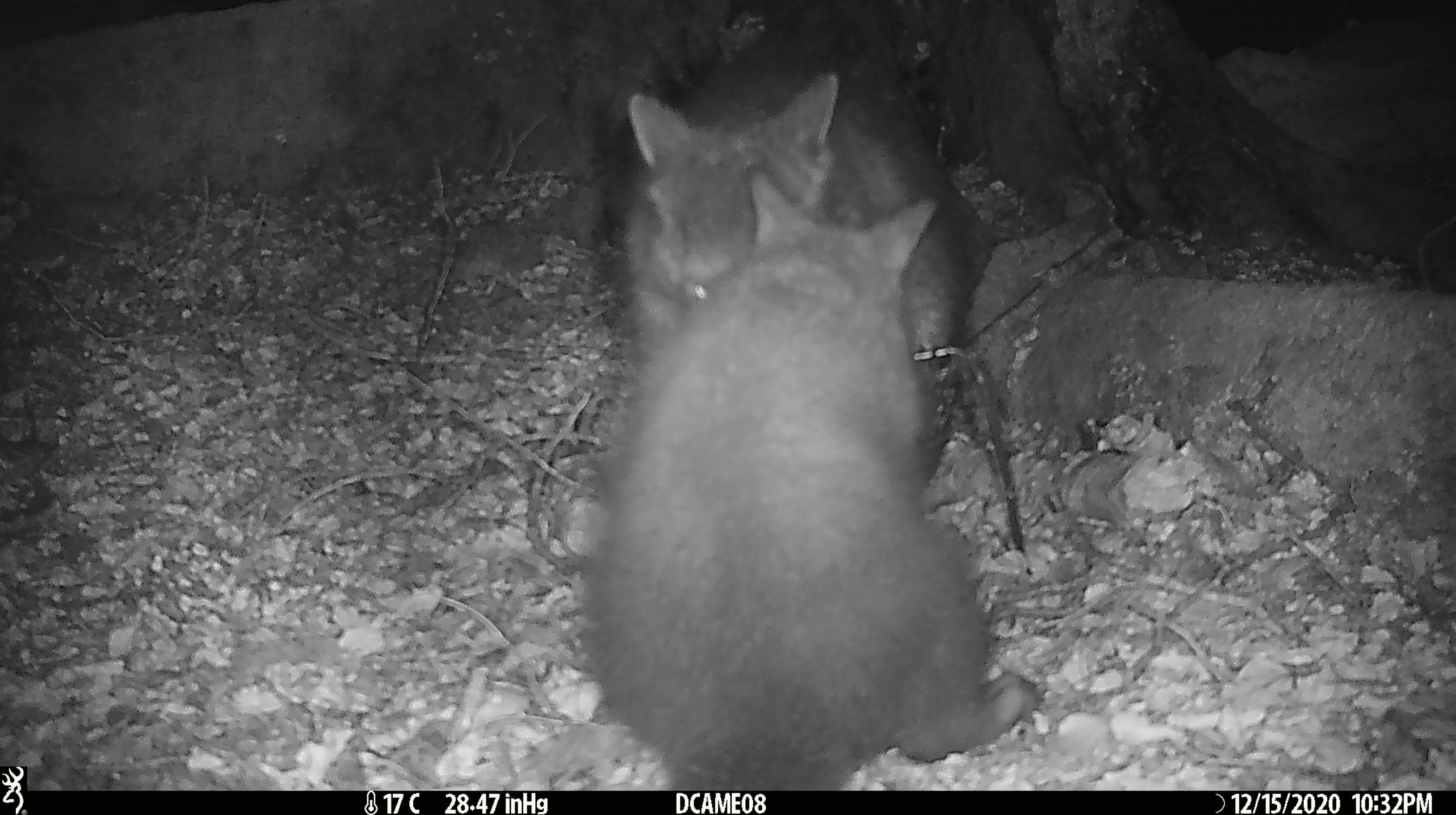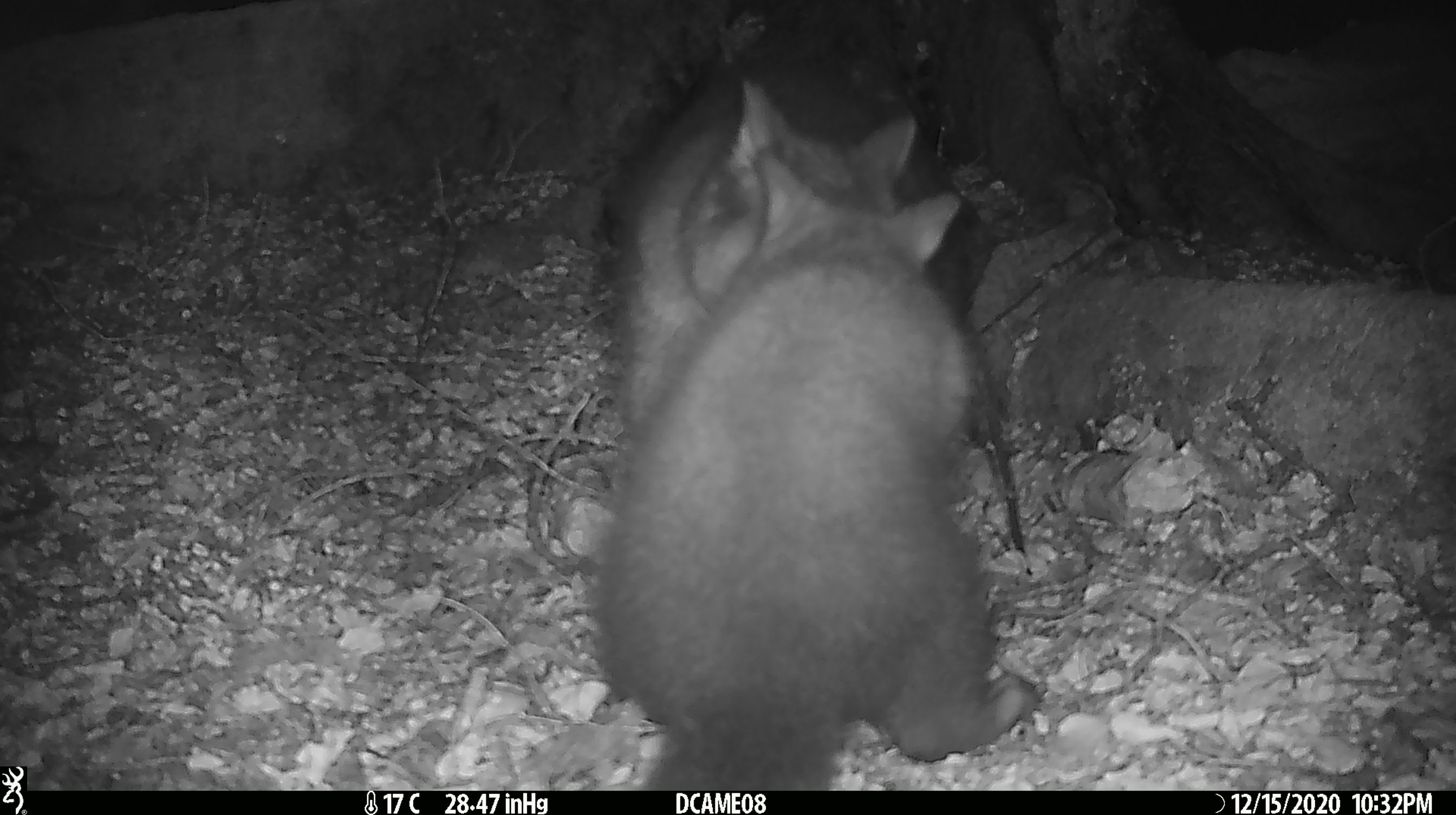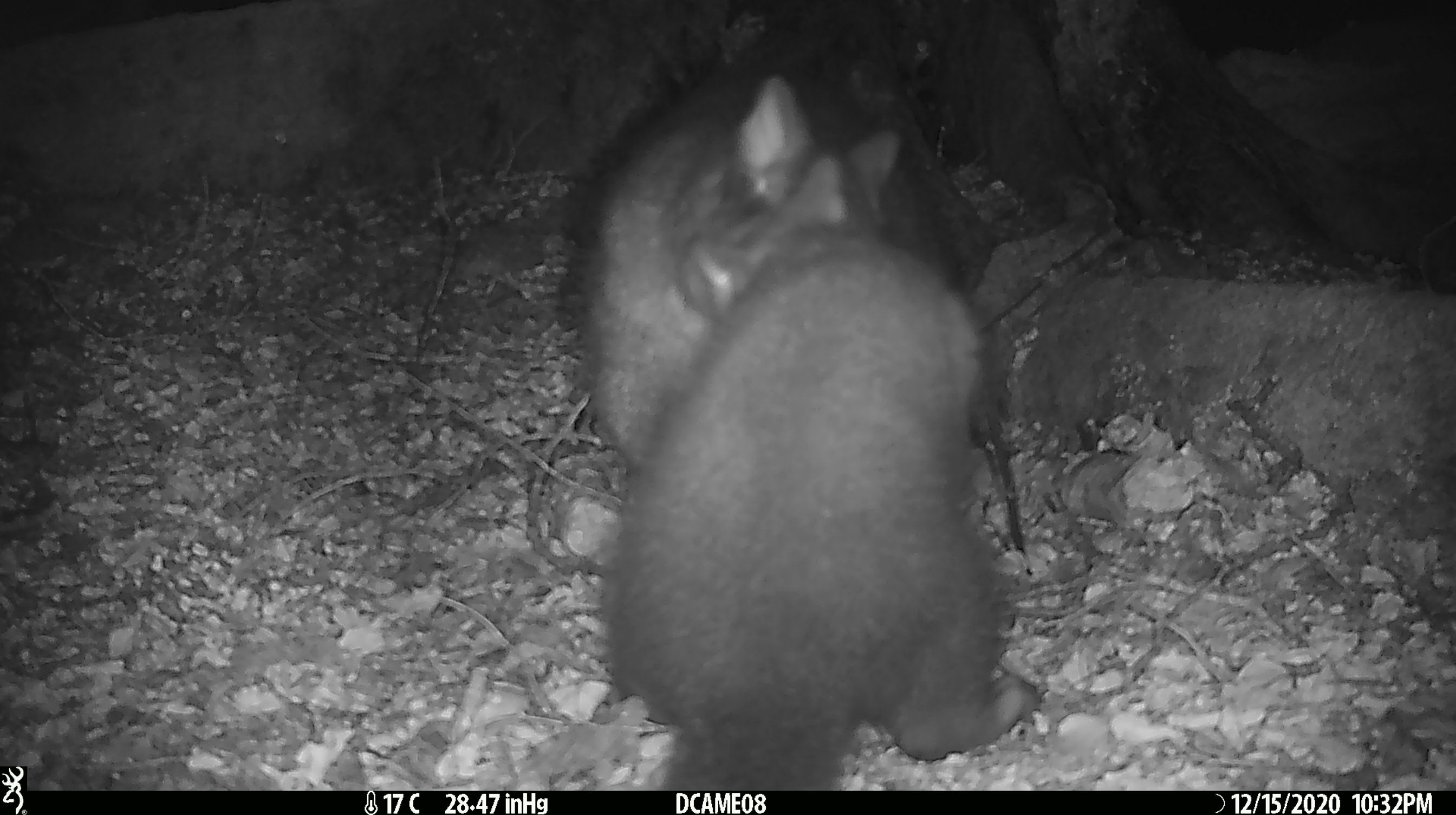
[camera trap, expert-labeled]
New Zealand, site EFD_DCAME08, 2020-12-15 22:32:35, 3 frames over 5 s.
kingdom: Animalia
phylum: Chordata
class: Mammalia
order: Diprotodontia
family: Phalangeridae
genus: Trichosurus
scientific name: Trichosurus vulpecula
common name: common brushtail possum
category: possum